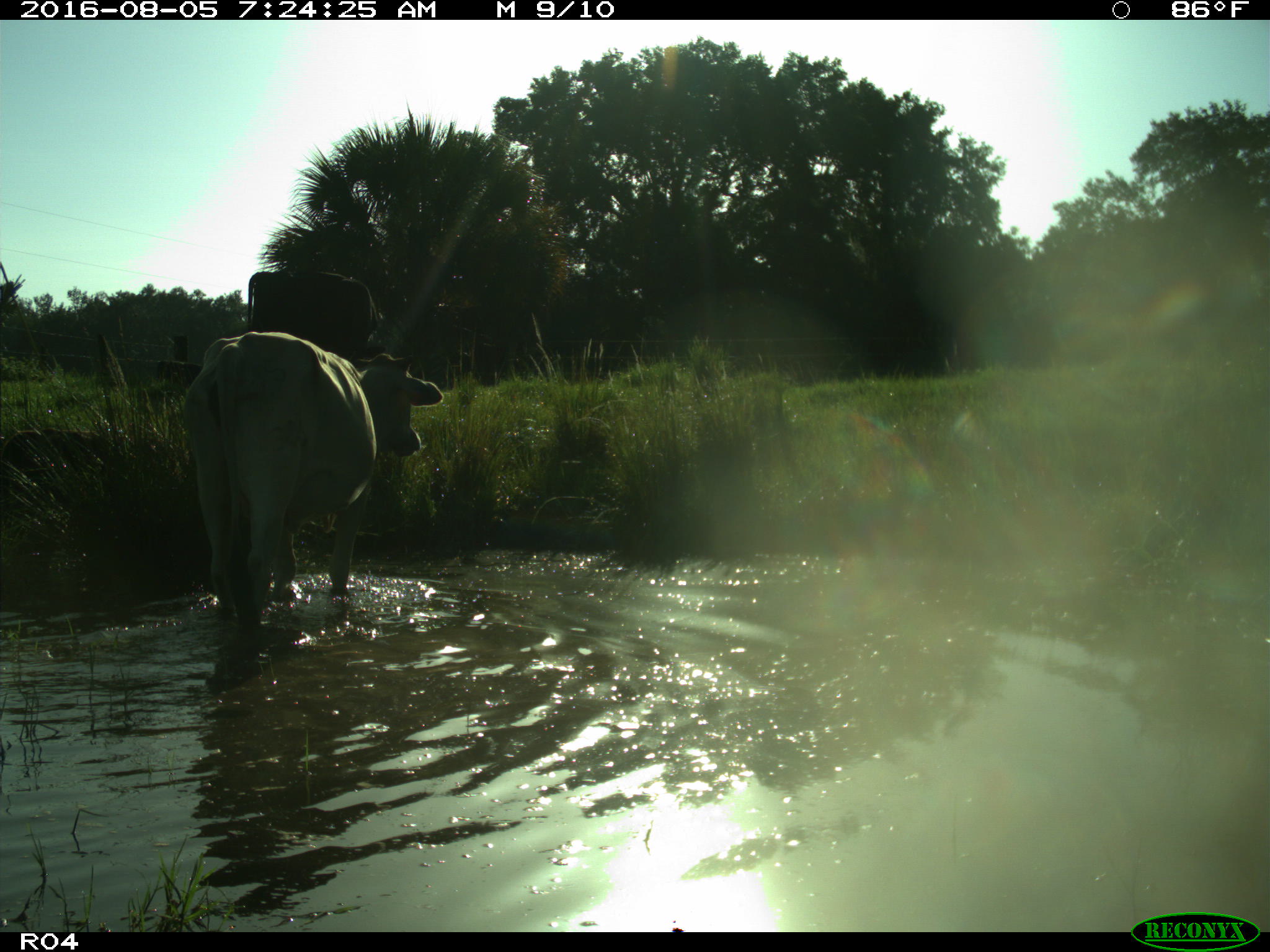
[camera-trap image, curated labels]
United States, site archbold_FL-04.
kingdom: Animalia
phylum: Chordata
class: Mammalia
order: Artiodactyla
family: Bovidae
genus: Bos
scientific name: Bos taurus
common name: domestic cow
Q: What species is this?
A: Bos taurus (domestic cow).